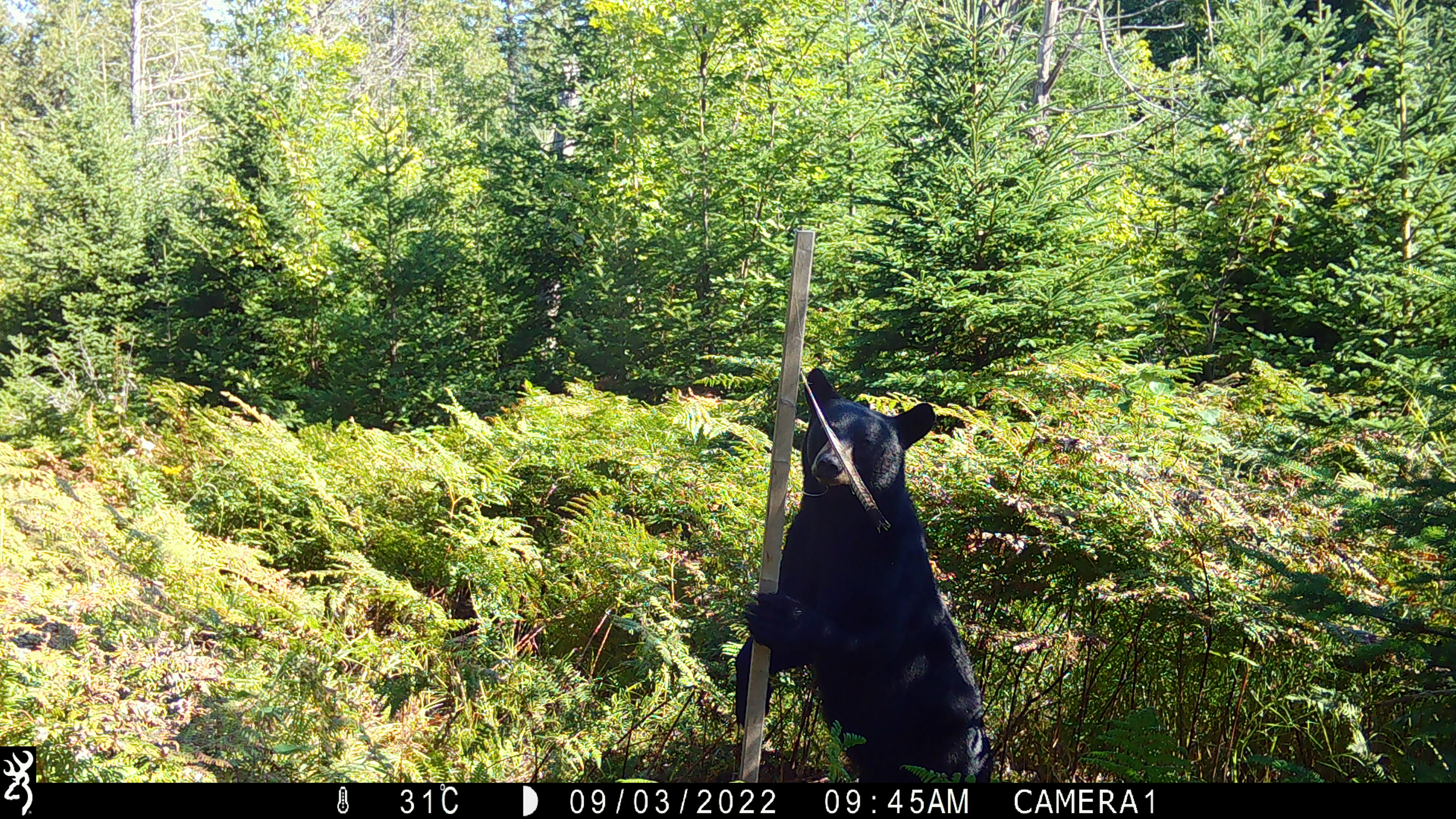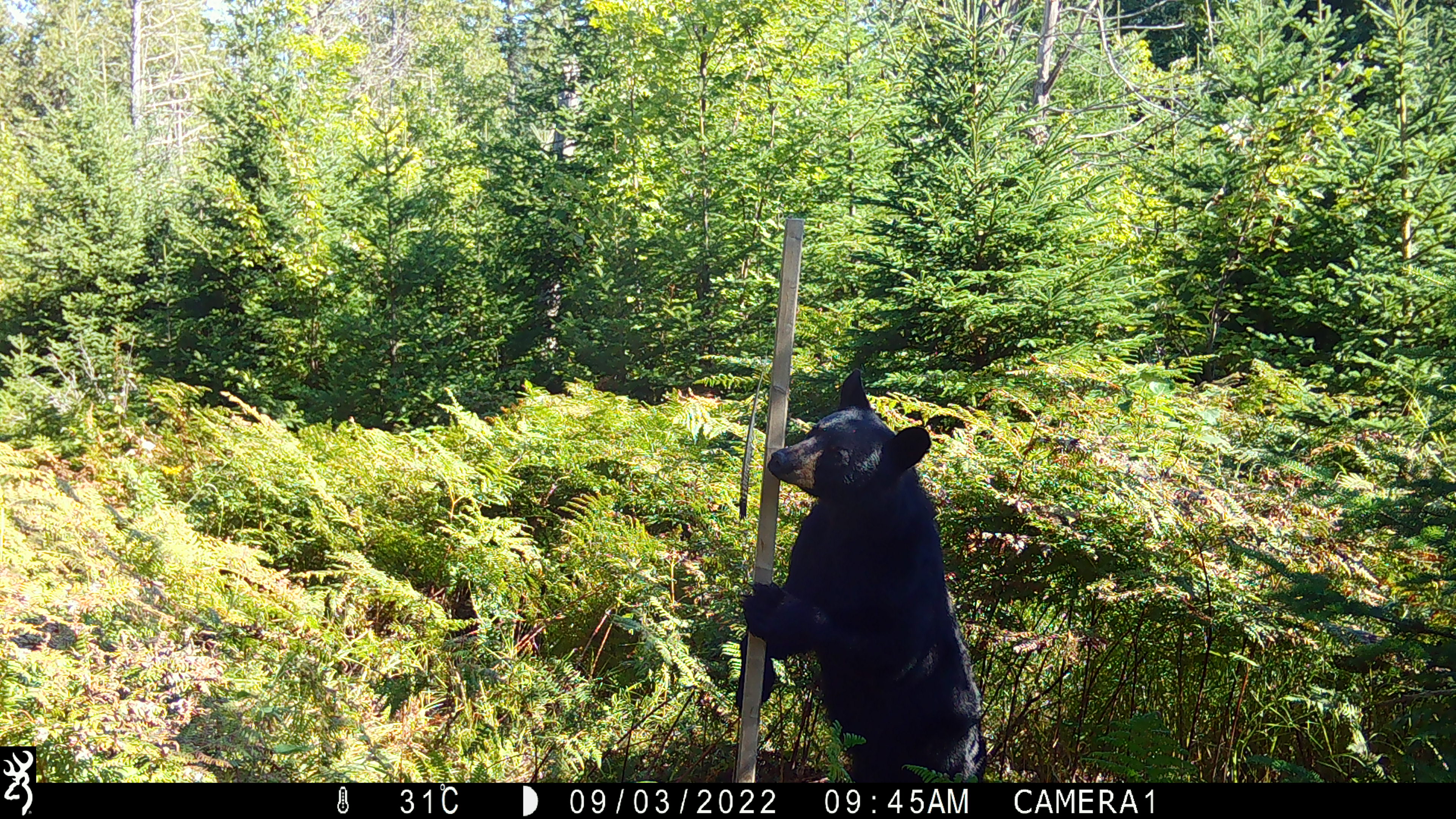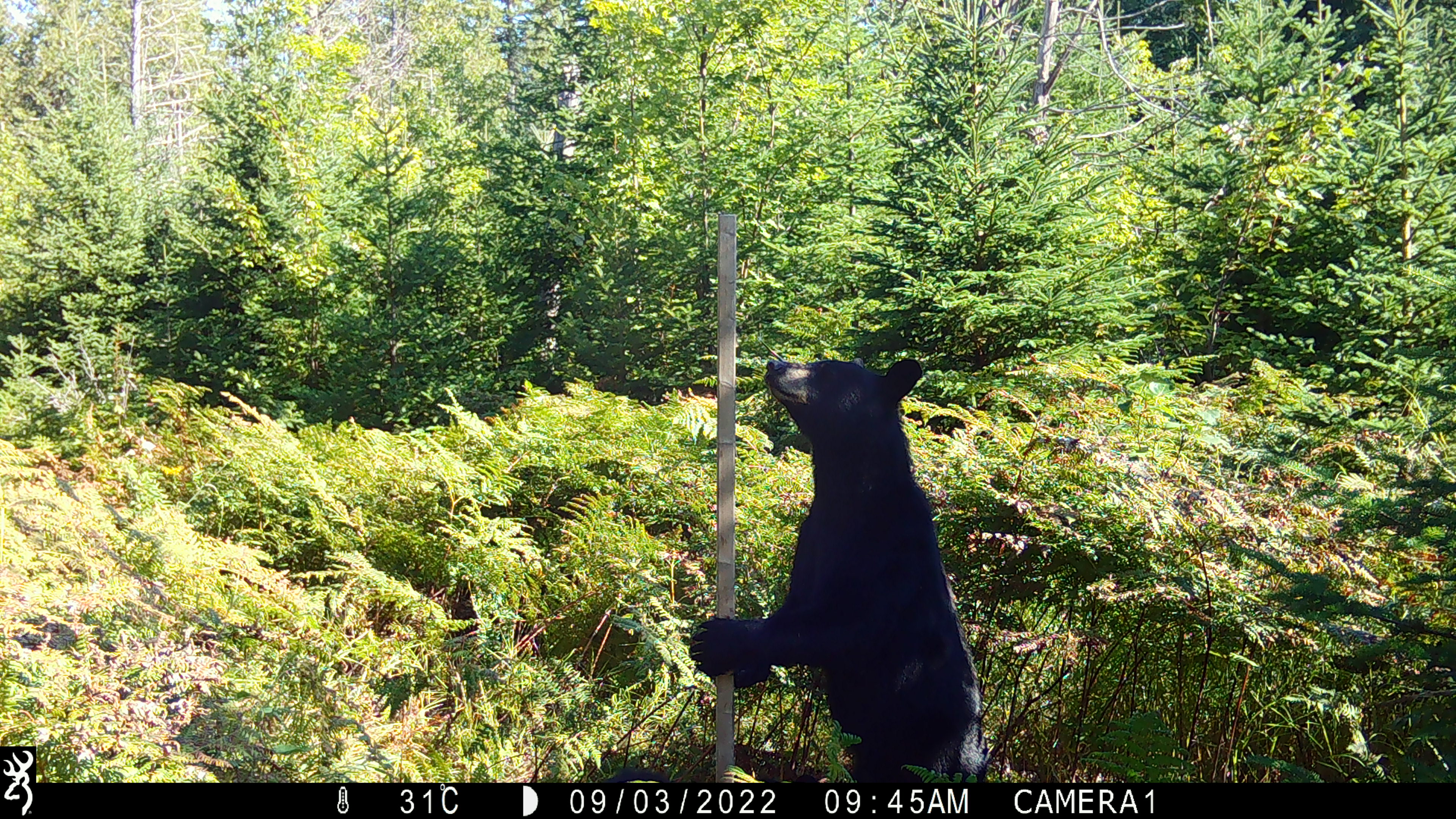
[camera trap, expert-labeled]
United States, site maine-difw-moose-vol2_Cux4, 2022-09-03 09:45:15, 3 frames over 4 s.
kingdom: Animalia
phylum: Chordata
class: Mammalia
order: Carnivora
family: Ursidae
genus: Ursus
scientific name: Ursus americanus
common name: black bear